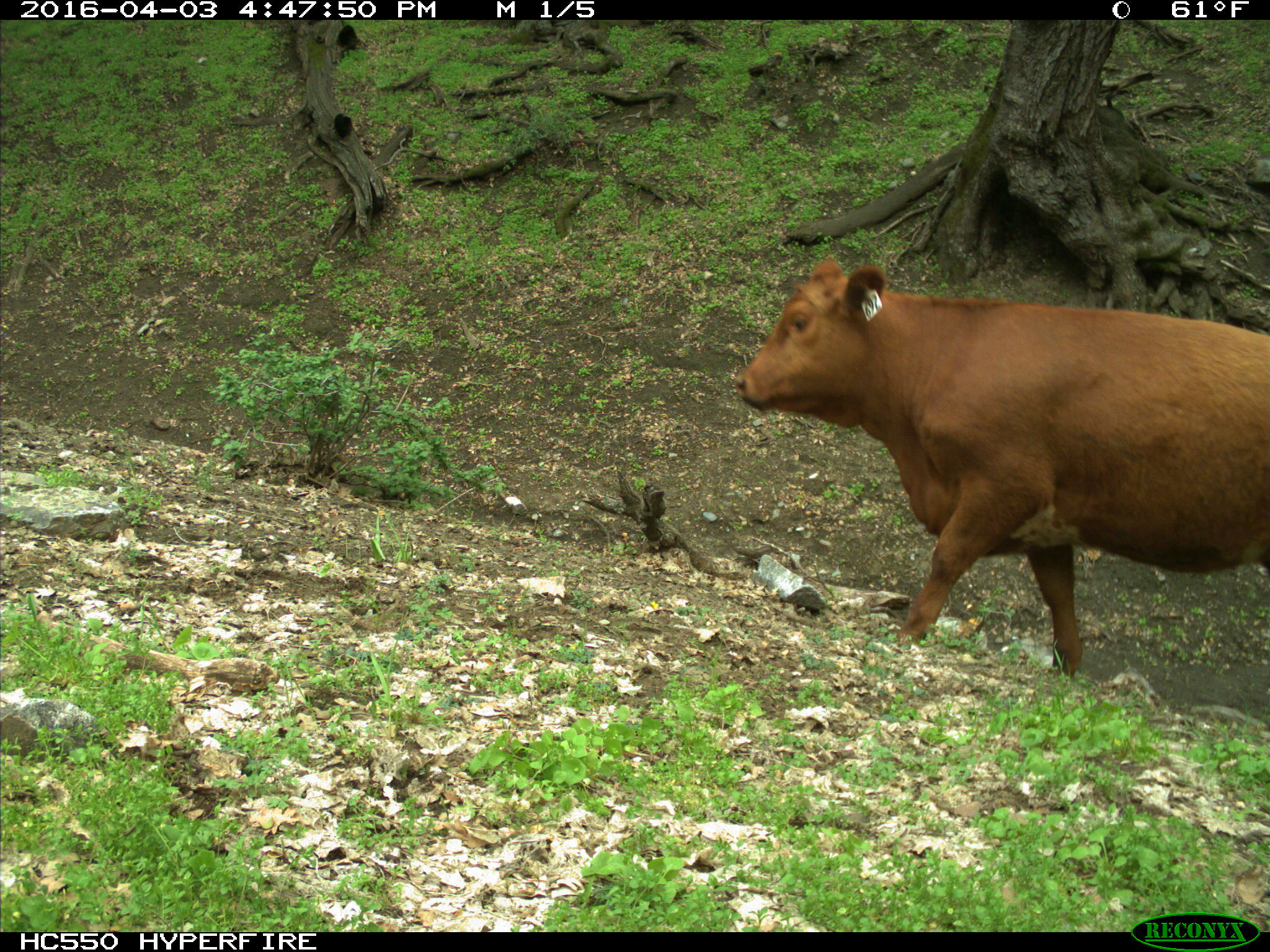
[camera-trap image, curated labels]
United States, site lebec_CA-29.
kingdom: Animalia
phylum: Chordata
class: Mammalia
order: Artiodactyla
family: Bovidae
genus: Bos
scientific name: Bos taurus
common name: domestic cow